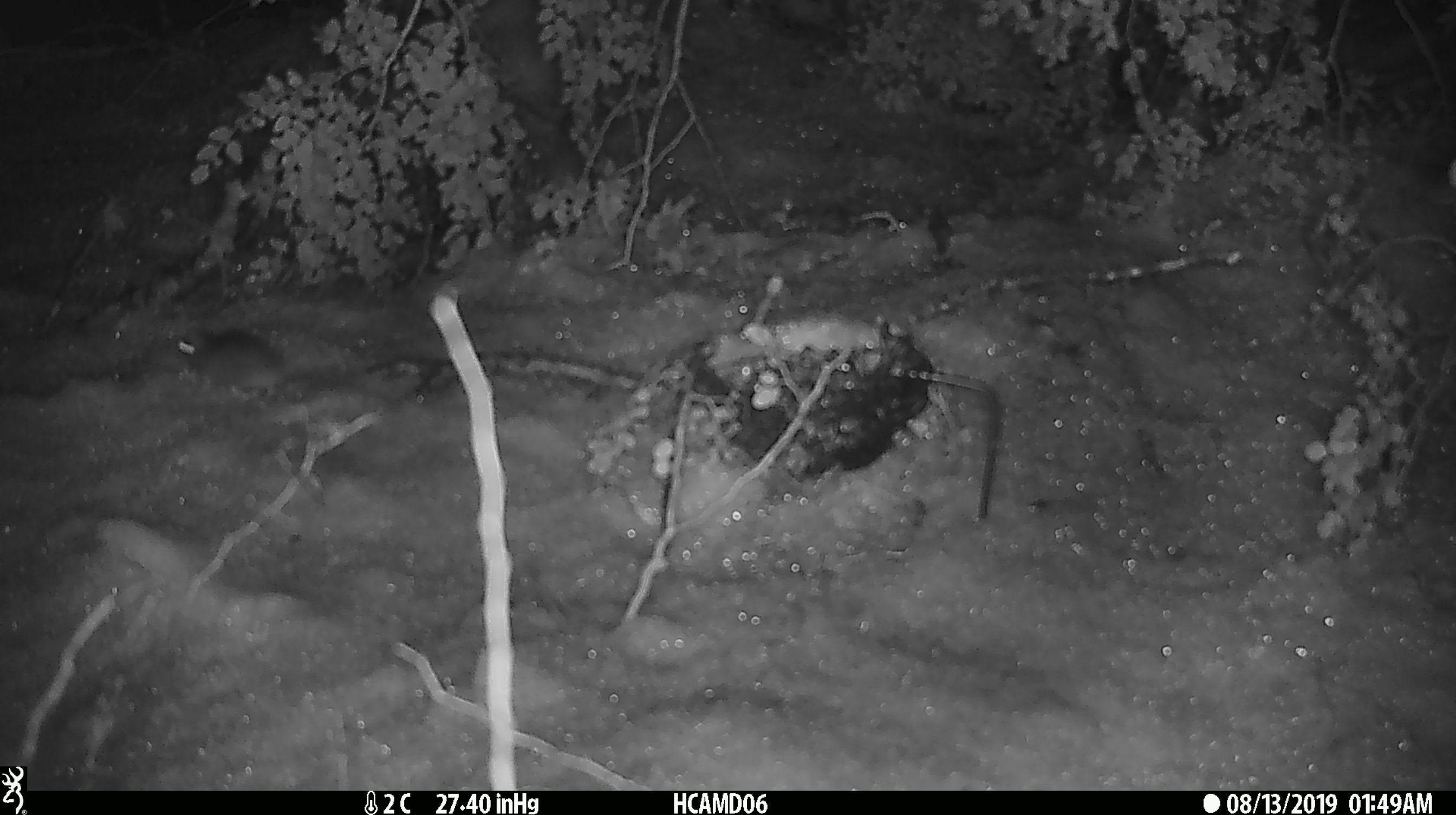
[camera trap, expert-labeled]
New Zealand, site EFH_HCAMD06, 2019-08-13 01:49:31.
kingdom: Animalia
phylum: Chordata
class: Mammalia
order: Rodentia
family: Muridae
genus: Mus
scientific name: Mus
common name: mouse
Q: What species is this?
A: Mouse (Mus).